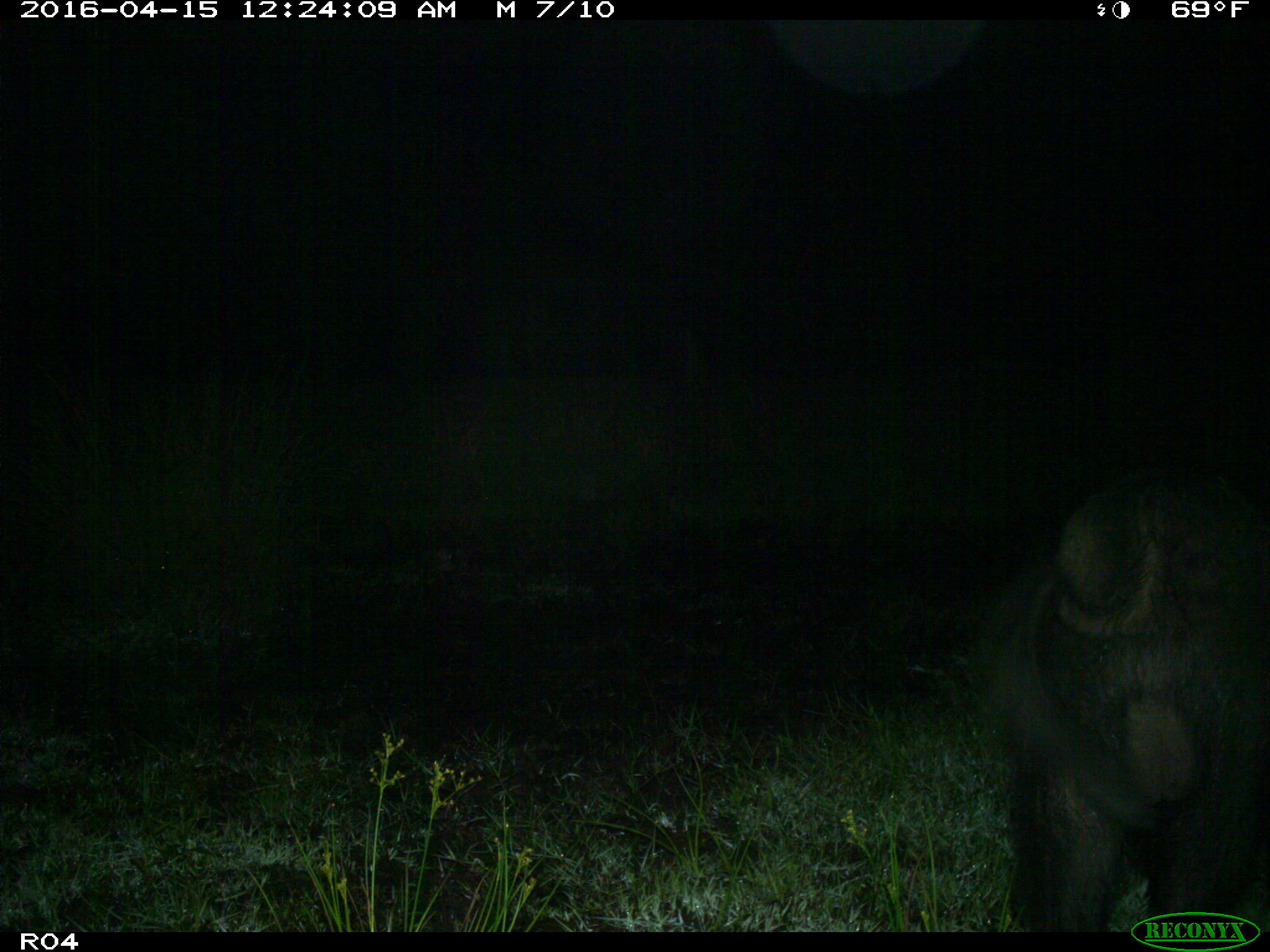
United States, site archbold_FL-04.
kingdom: Animalia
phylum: Chordata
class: Mammalia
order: Artiodactyla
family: Suidae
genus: Sus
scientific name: Sus scrofa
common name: wild boar